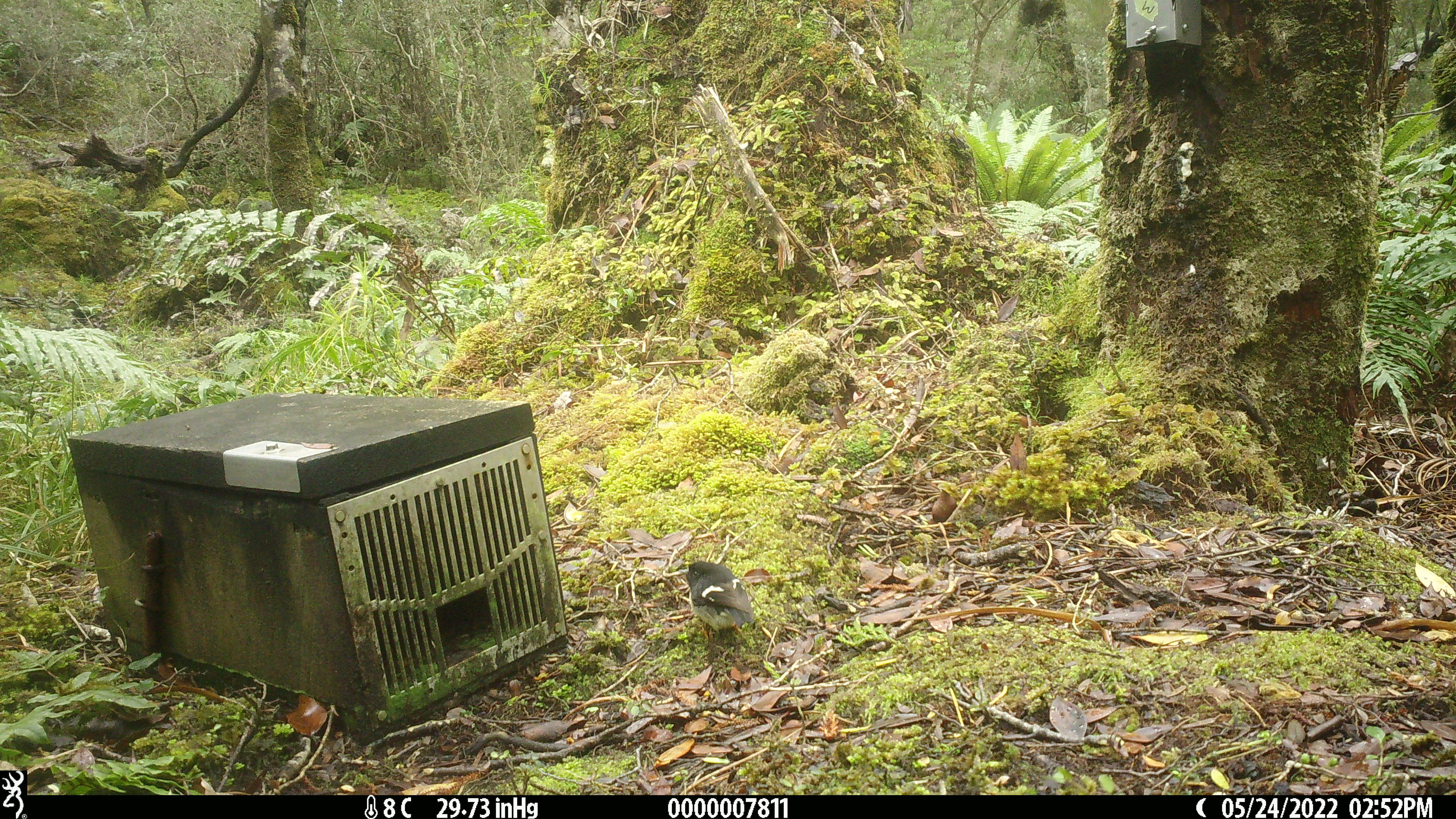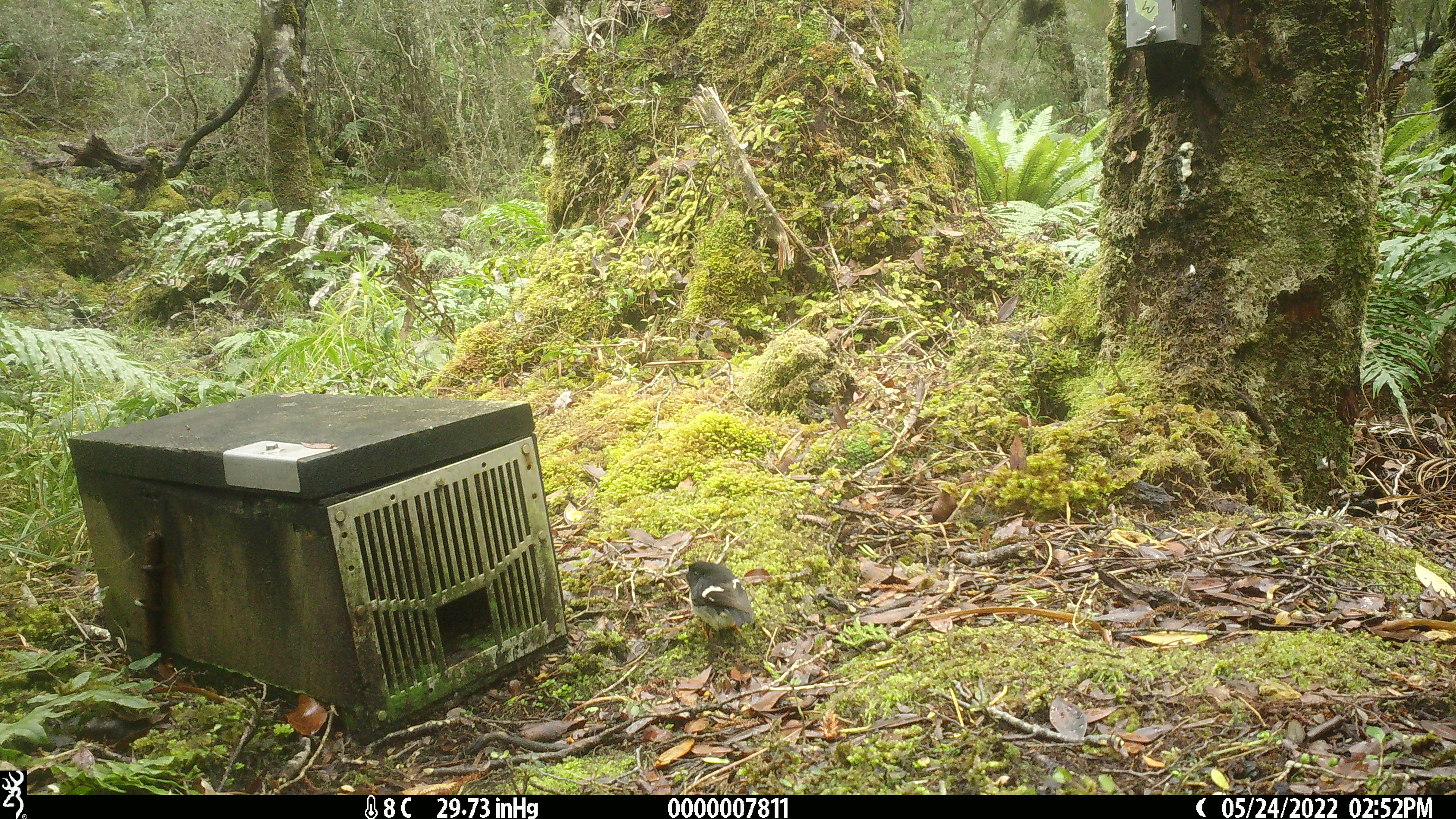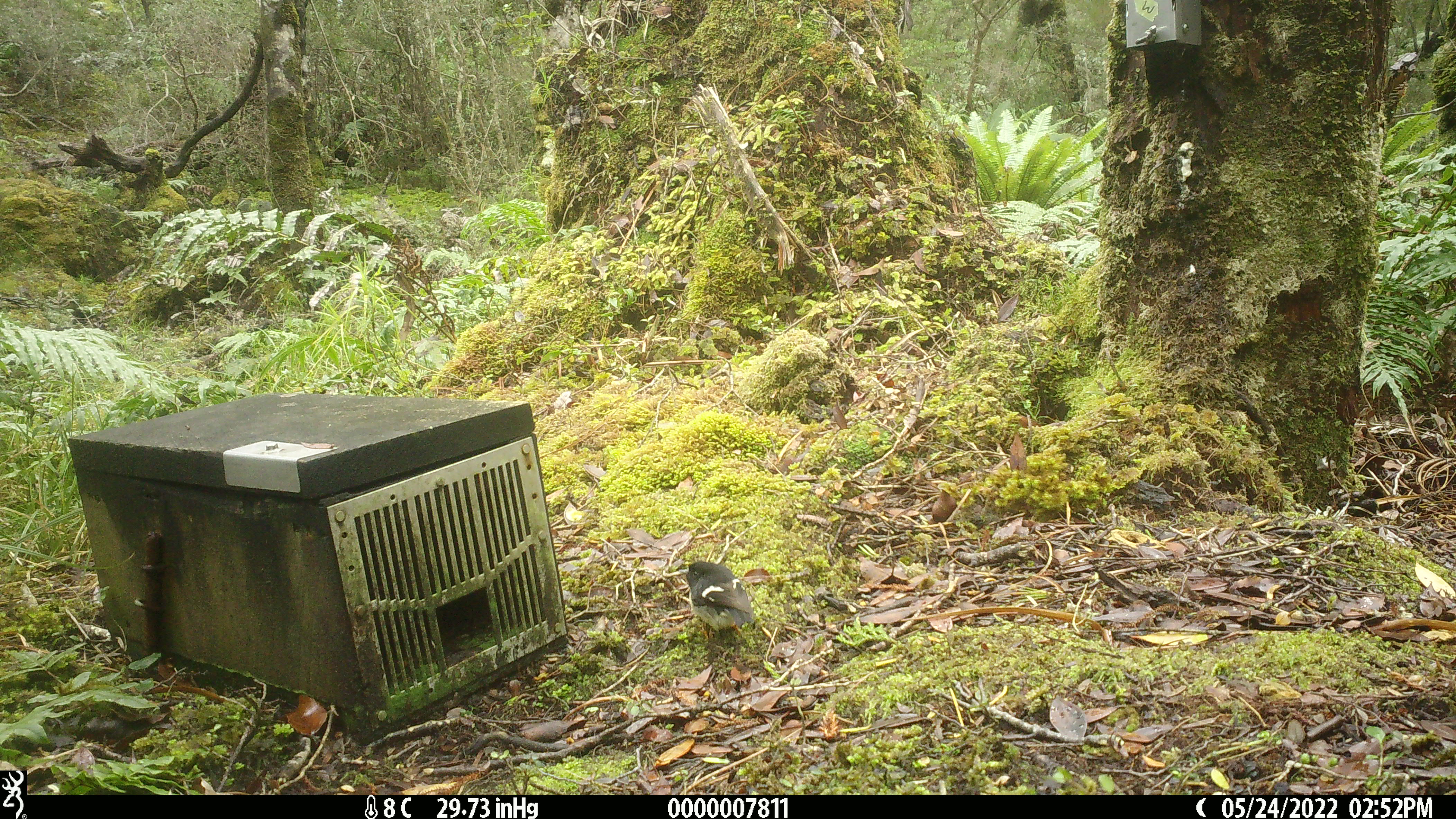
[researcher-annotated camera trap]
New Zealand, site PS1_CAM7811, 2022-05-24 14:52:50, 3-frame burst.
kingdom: Animalia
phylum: Chordata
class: Aves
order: Passeriformes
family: Petroicidae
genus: Petroica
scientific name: Petroica macrocephala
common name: tomtit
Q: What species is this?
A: Tomtit (Petroica macrocephala).